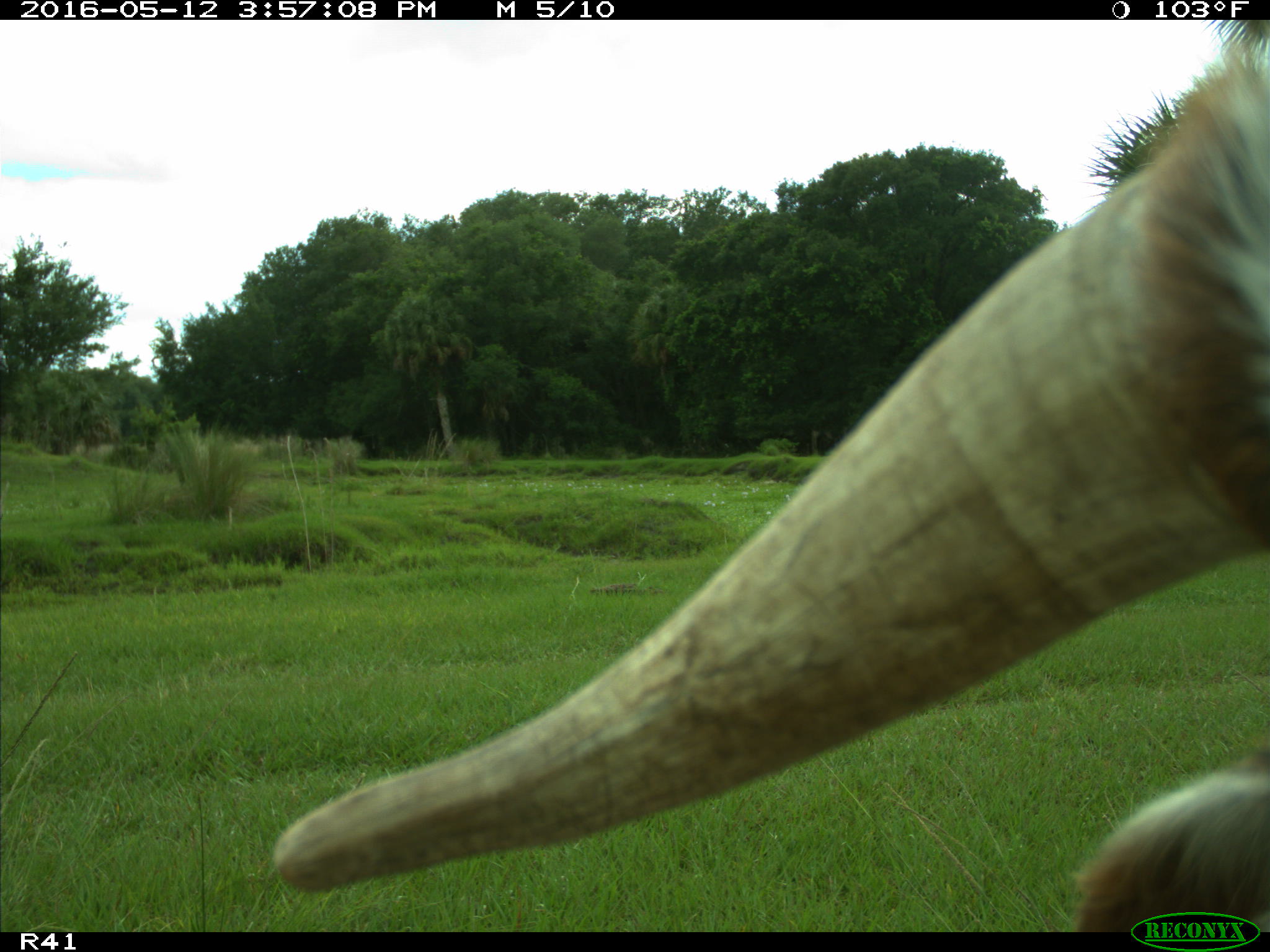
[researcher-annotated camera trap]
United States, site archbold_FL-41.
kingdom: Animalia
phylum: Chordata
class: Mammalia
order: Artiodactyla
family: Bovidae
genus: Bos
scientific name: Bos taurus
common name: domestic cow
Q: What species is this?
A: Bos taurus (domestic cow).